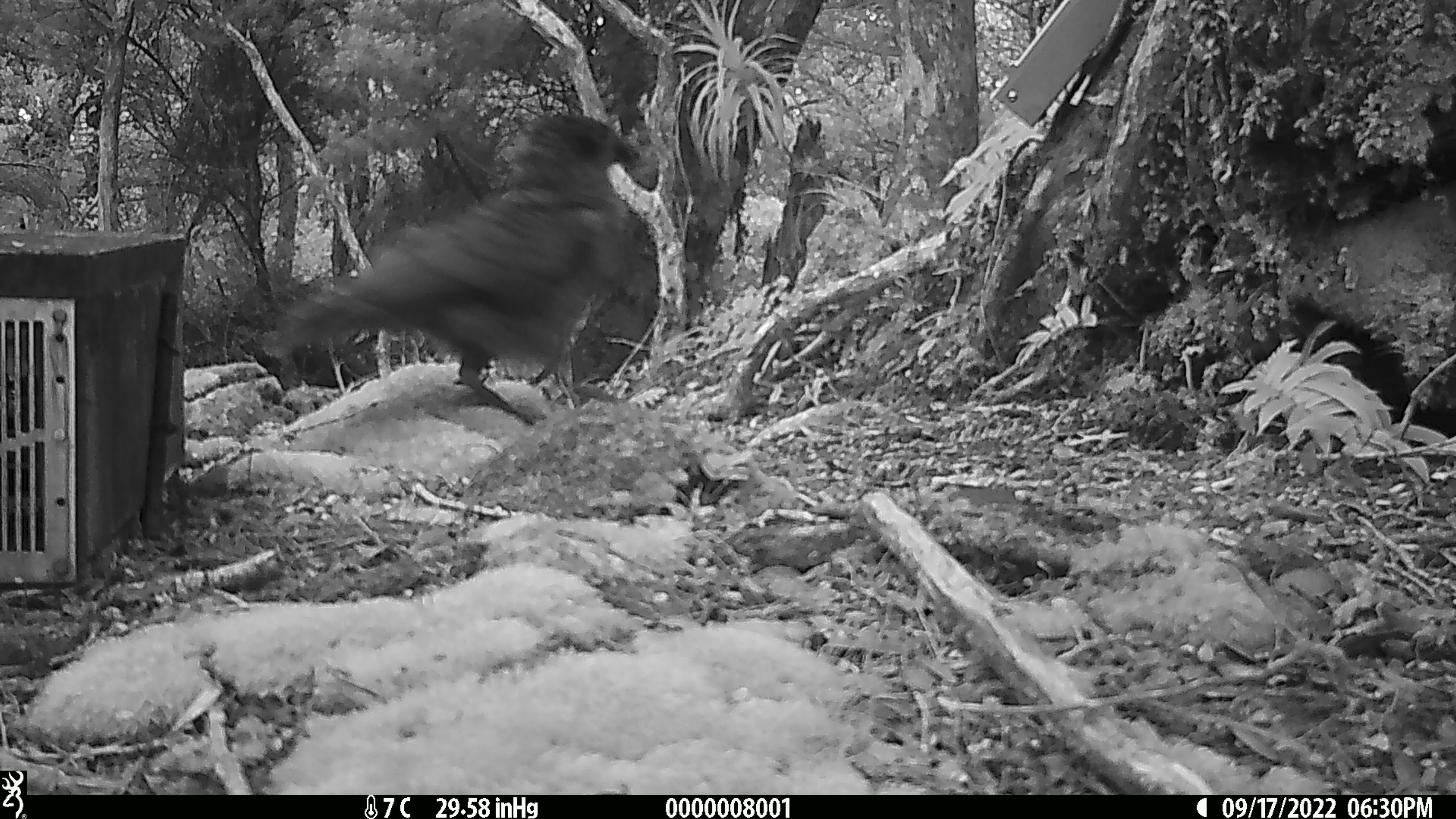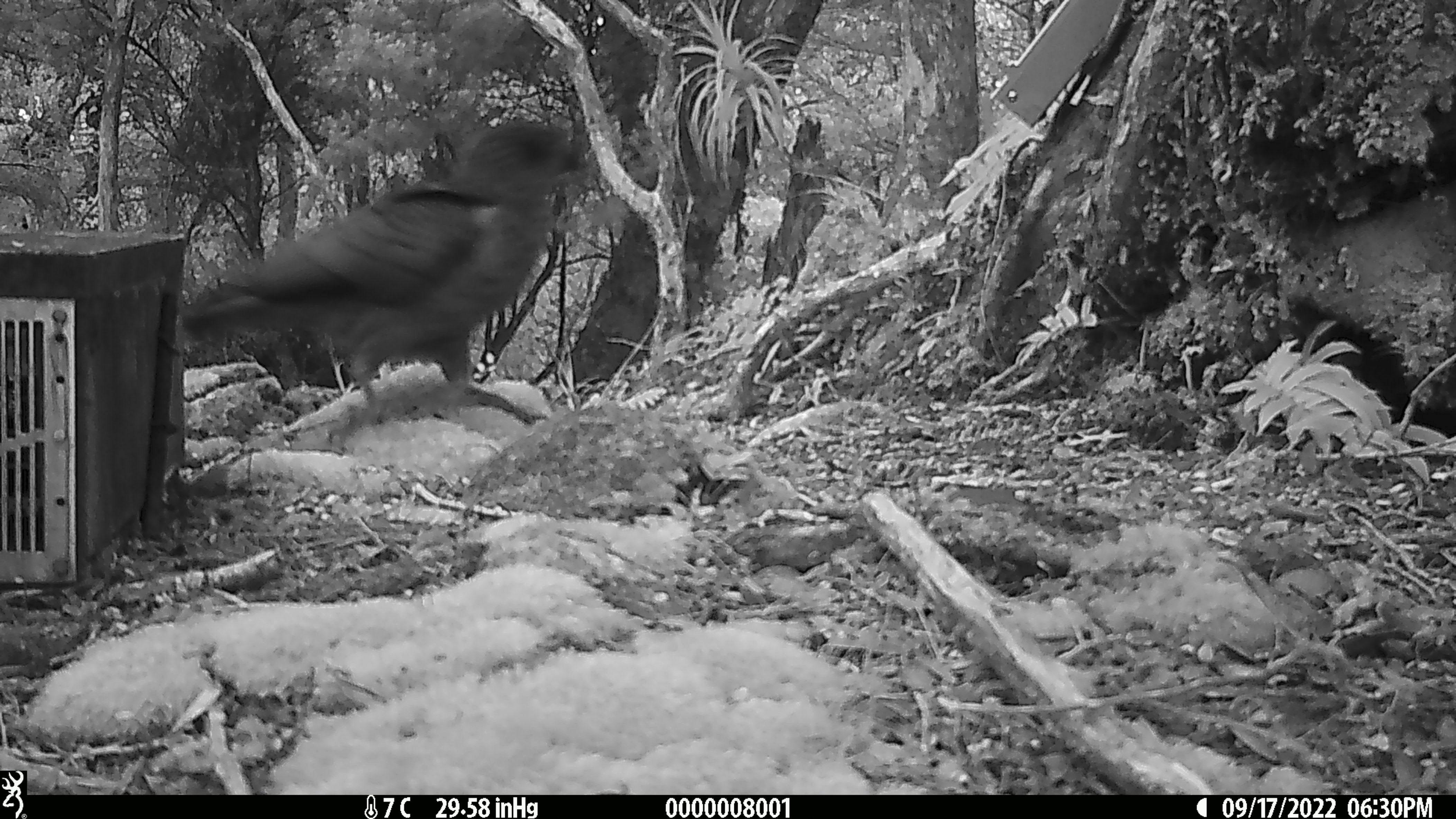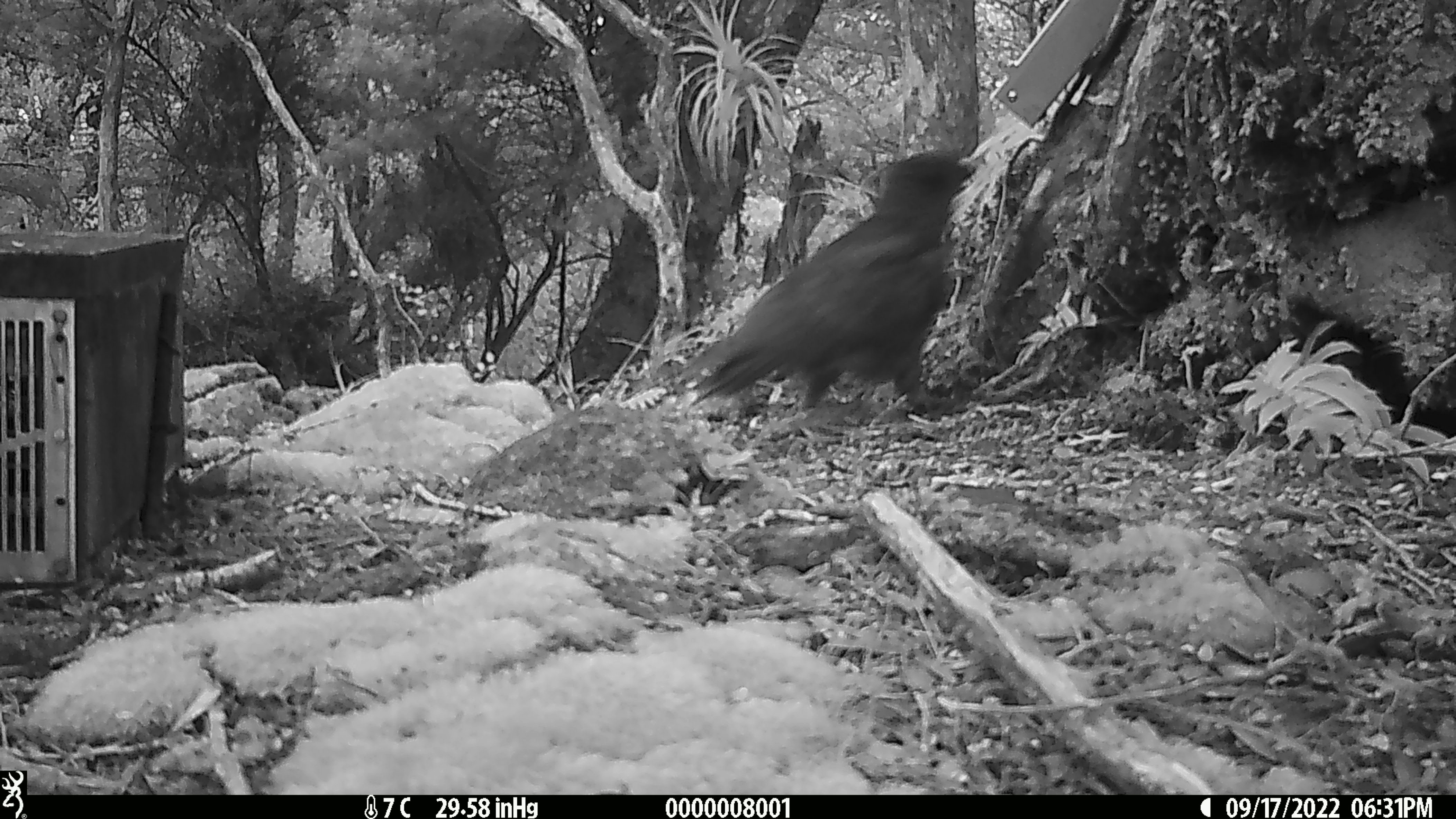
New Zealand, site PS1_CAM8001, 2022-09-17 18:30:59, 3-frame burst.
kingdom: Animalia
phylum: Chordata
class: Aves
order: Psittaciformes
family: Strigopidae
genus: Nestor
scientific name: Nestor notabilis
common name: kea